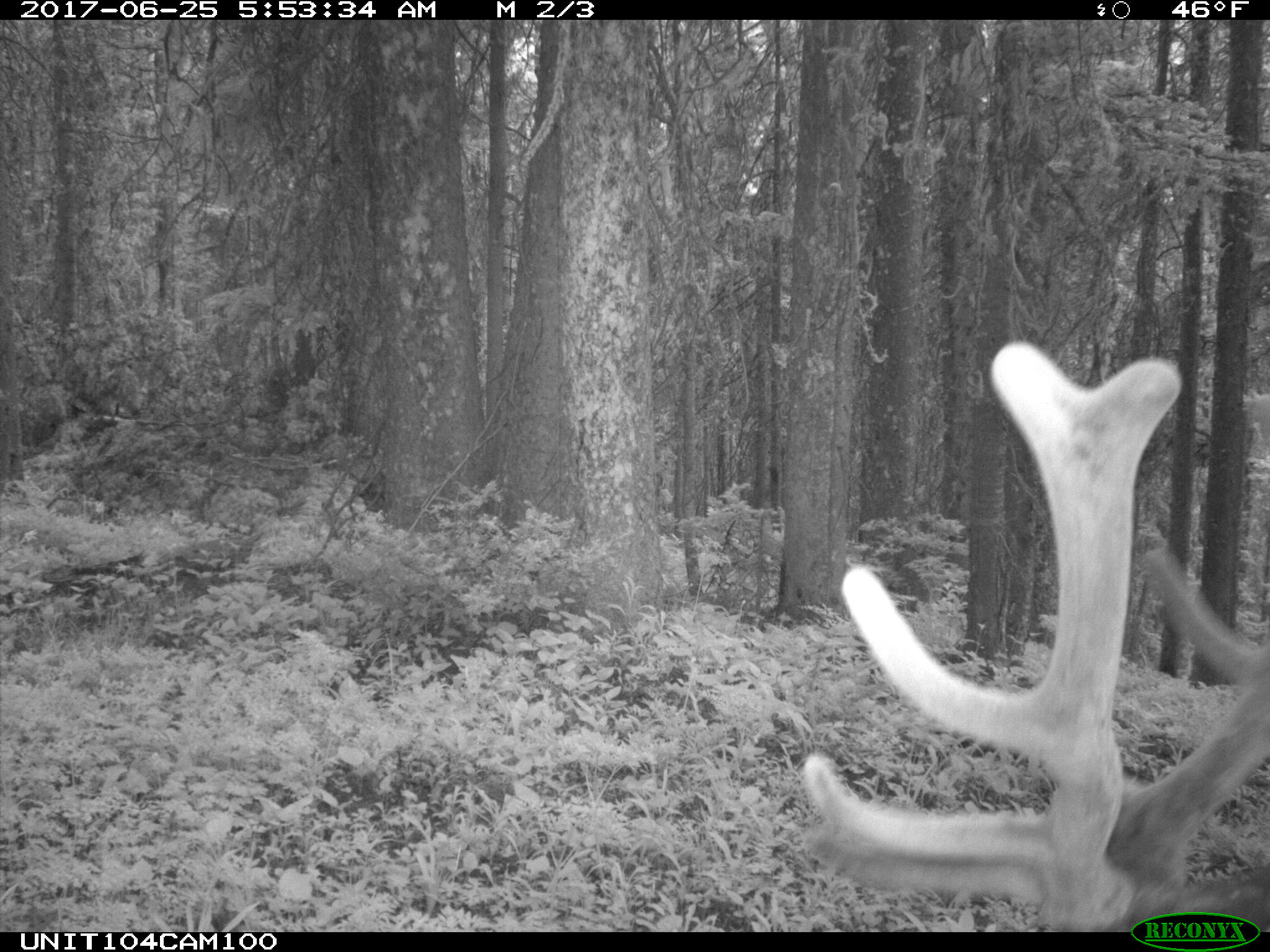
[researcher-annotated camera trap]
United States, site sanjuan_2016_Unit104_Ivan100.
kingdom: Animalia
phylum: Chordata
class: Mammalia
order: Artiodactyla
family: Cervidae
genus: Cervus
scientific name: Cervus elaphus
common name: red deer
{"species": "Cervus elaphus (red deer)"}